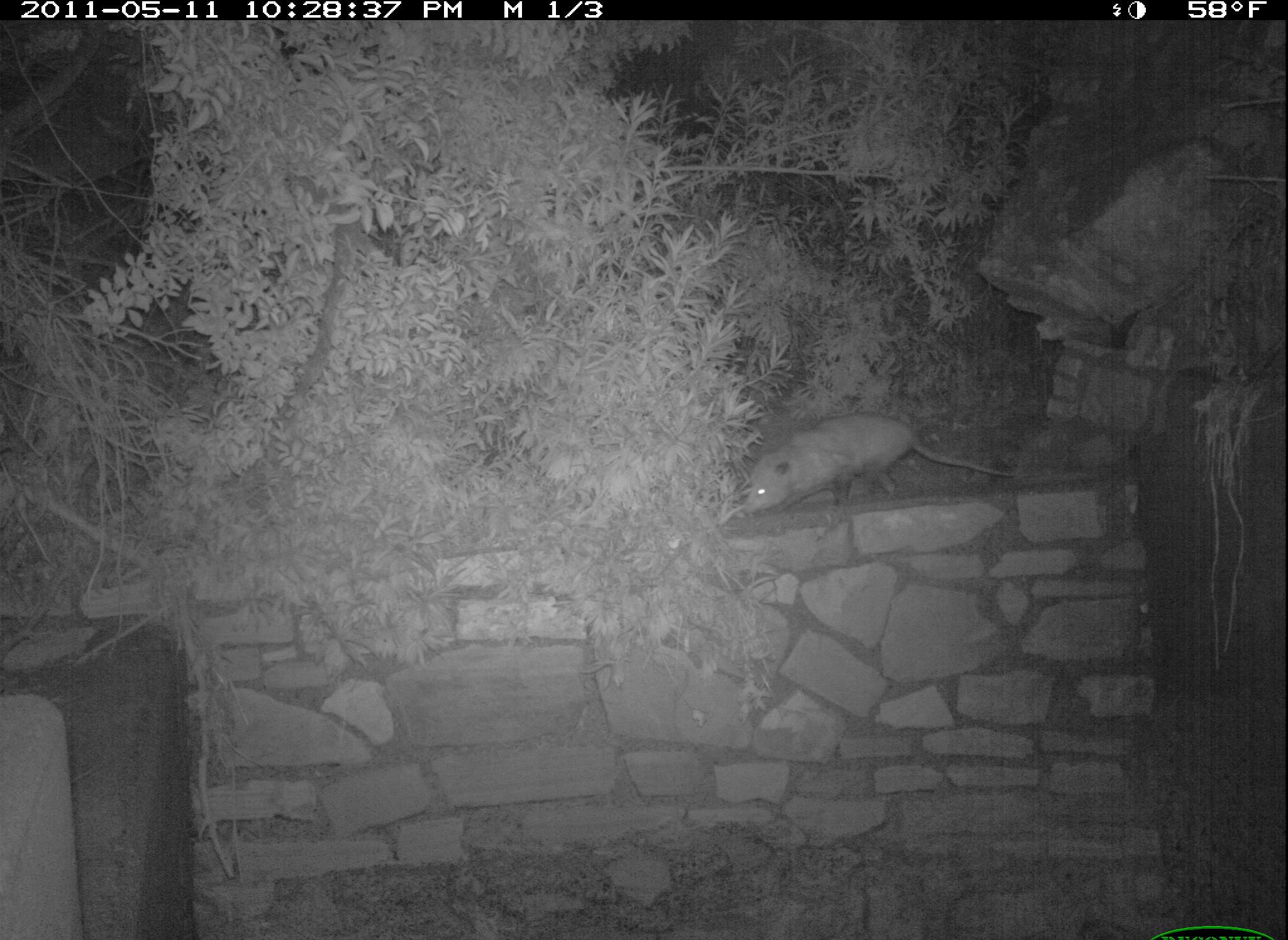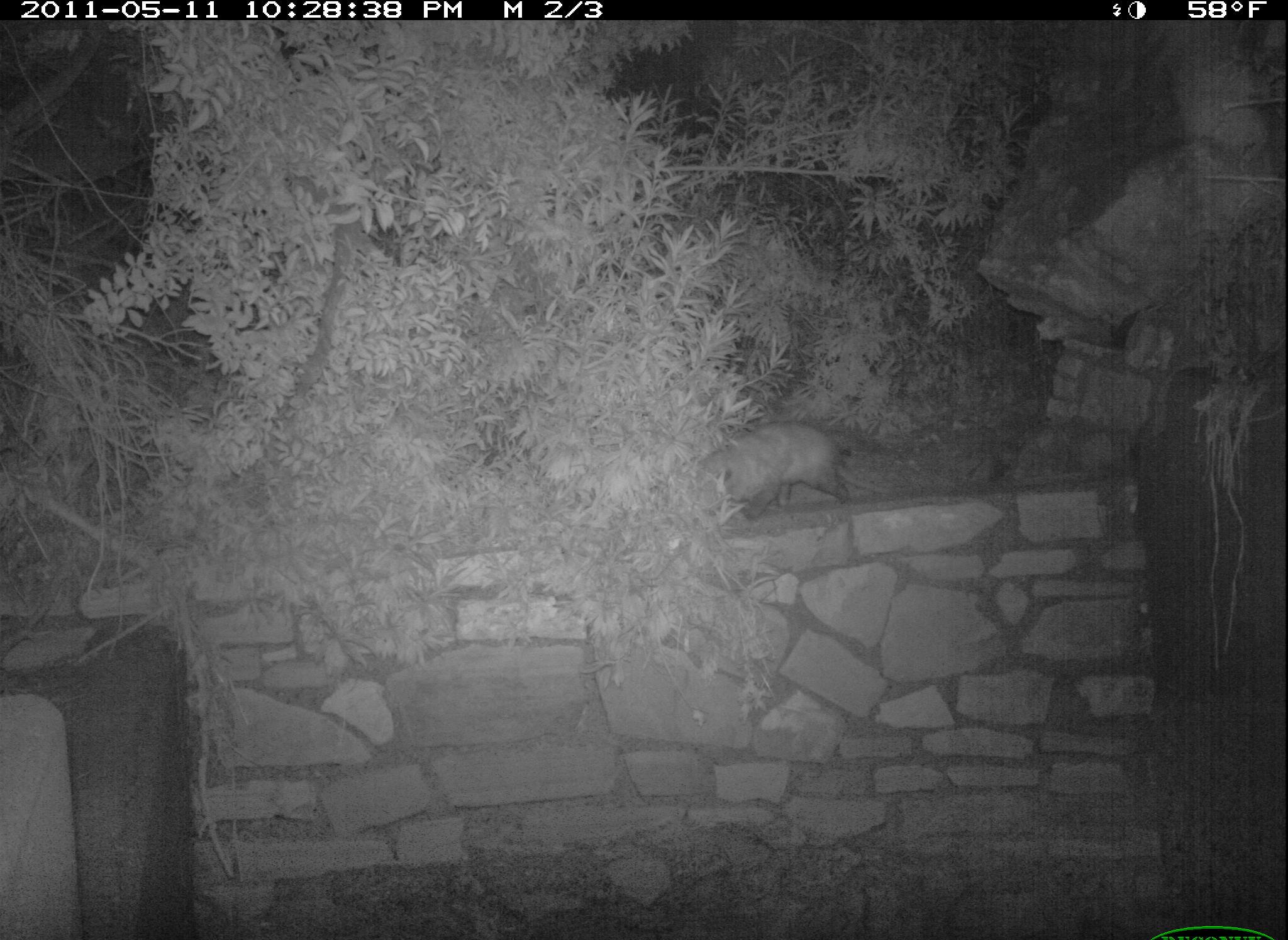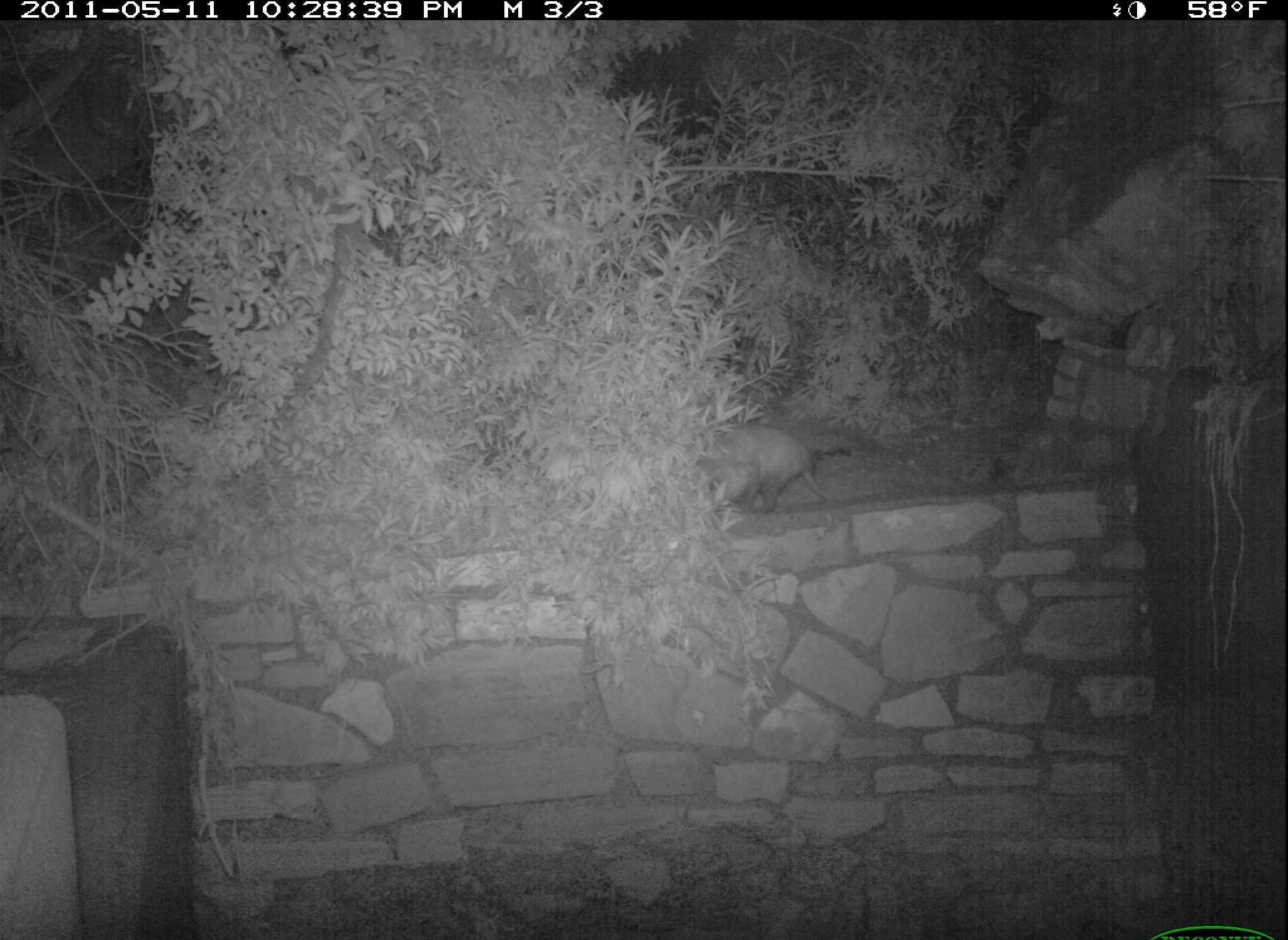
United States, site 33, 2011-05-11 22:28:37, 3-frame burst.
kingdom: Animalia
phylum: Chordata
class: Mammalia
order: Didelphimorphia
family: Didelphidae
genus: Didelphis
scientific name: Didelphis virginiana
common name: virginia opossum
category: opossum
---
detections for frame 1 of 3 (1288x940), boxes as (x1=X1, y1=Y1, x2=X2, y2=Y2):
opossum: (x1=736, y1=408, x2=1024, y2=530)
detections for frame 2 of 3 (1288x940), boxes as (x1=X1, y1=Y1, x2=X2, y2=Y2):
opossum: (x1=681, y1=416, x2=868, y2=532)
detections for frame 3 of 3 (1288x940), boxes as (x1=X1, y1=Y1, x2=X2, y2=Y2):
opossum: (x1=654, y1=416, x2=845, y2=541)